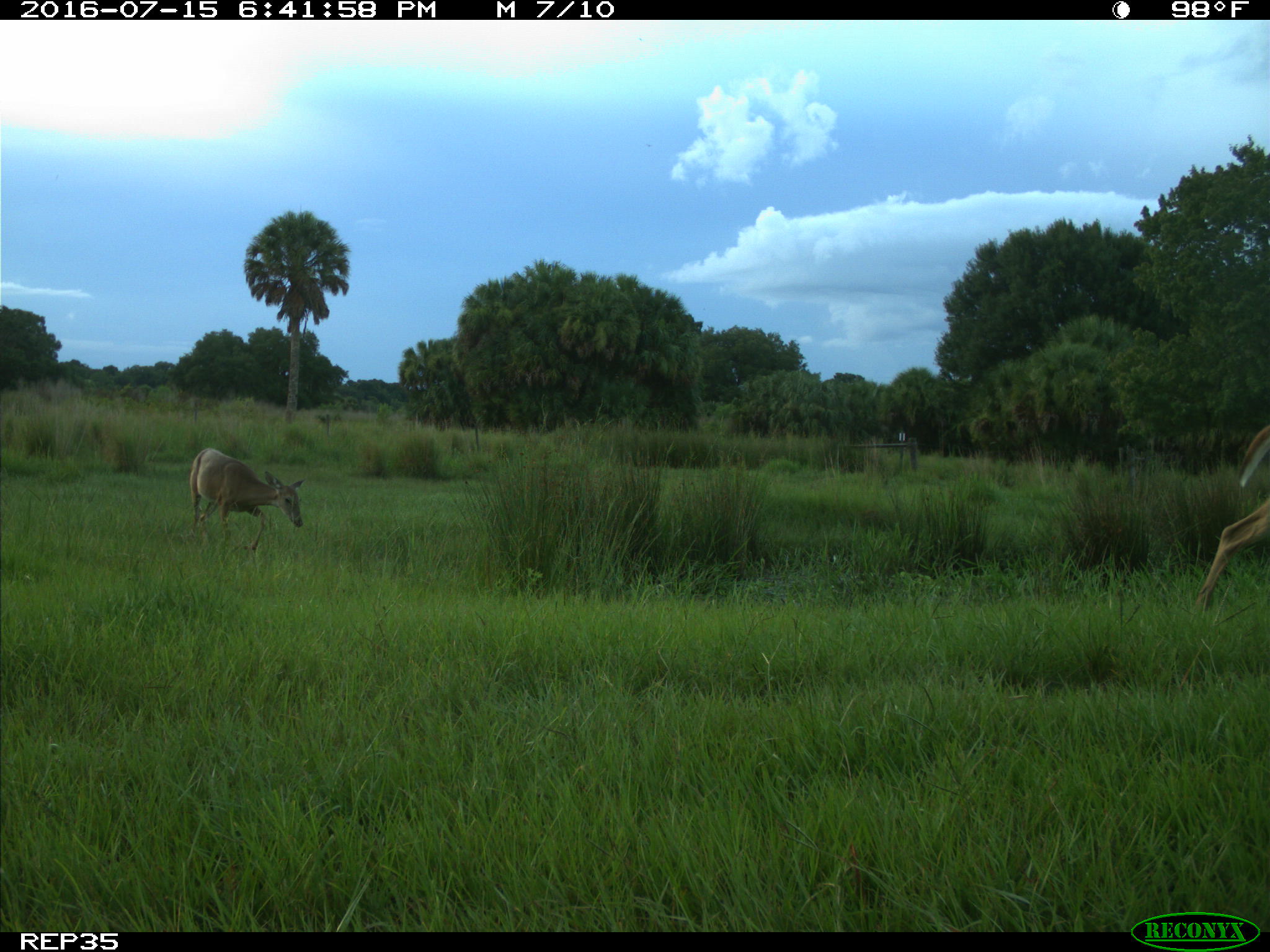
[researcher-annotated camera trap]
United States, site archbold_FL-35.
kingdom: Animalia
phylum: Chordata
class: Mammalia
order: Artiodactyla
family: Cervidae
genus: Odocoileus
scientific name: Odocoileus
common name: deer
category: unidentified deer